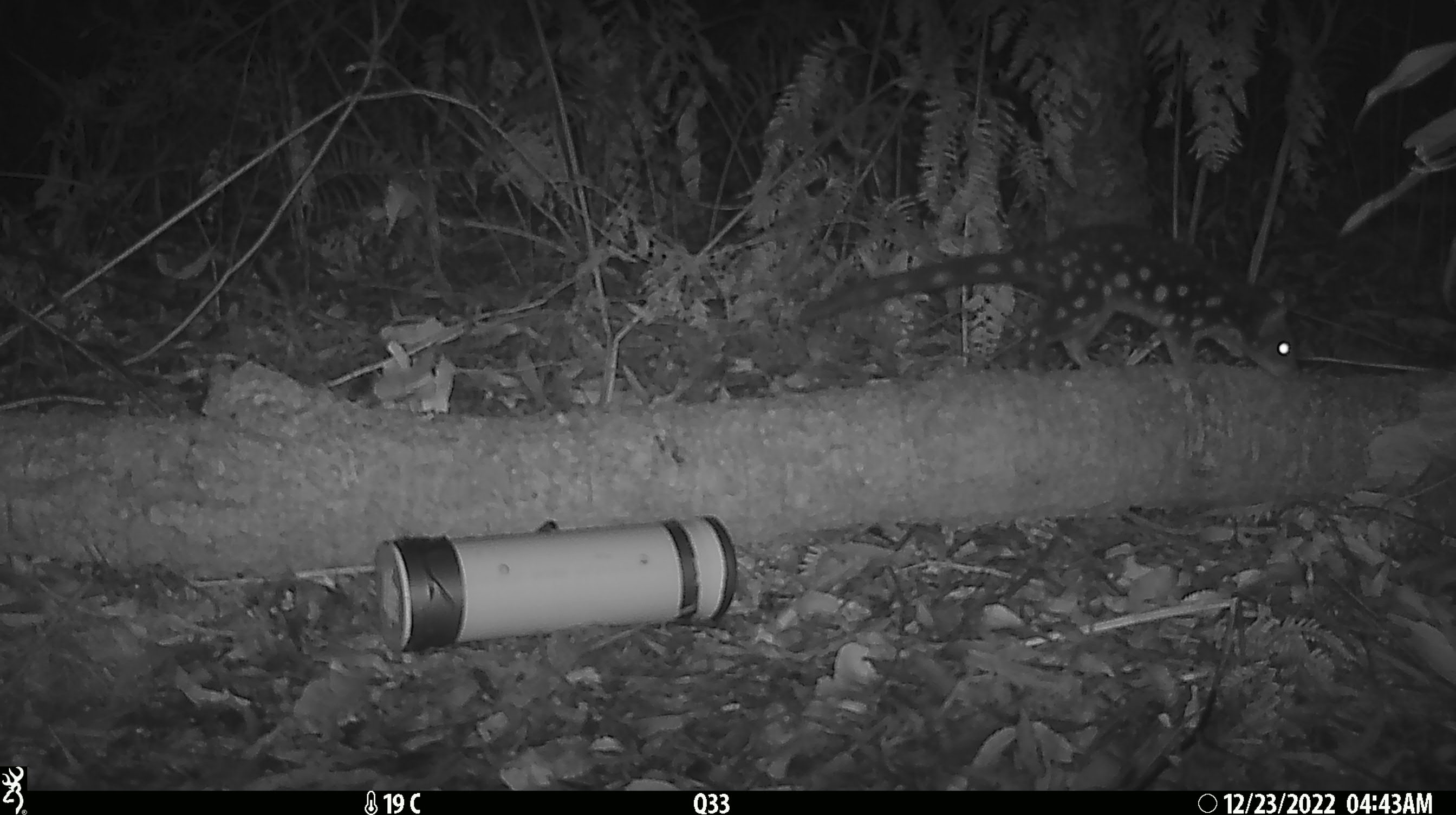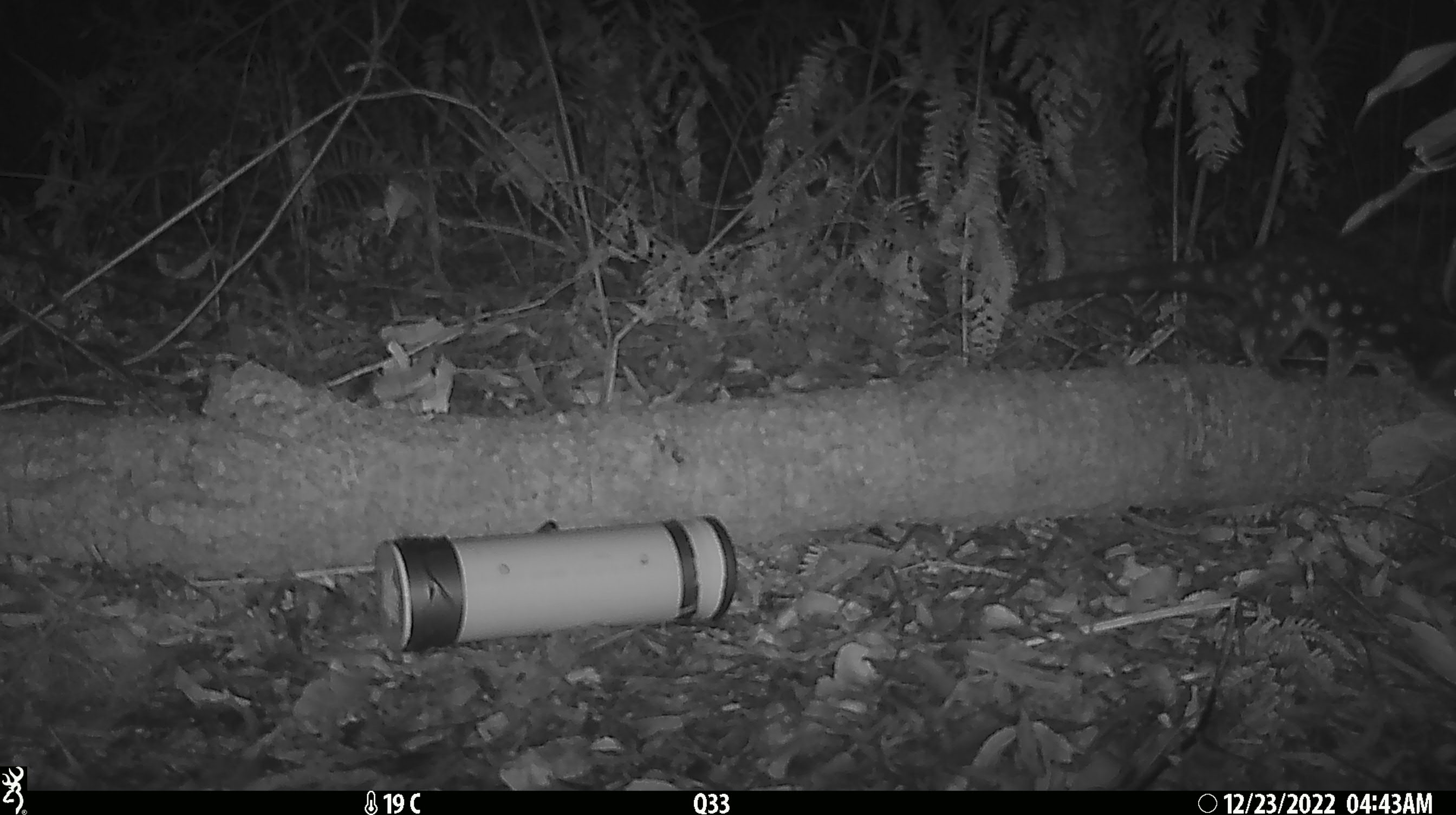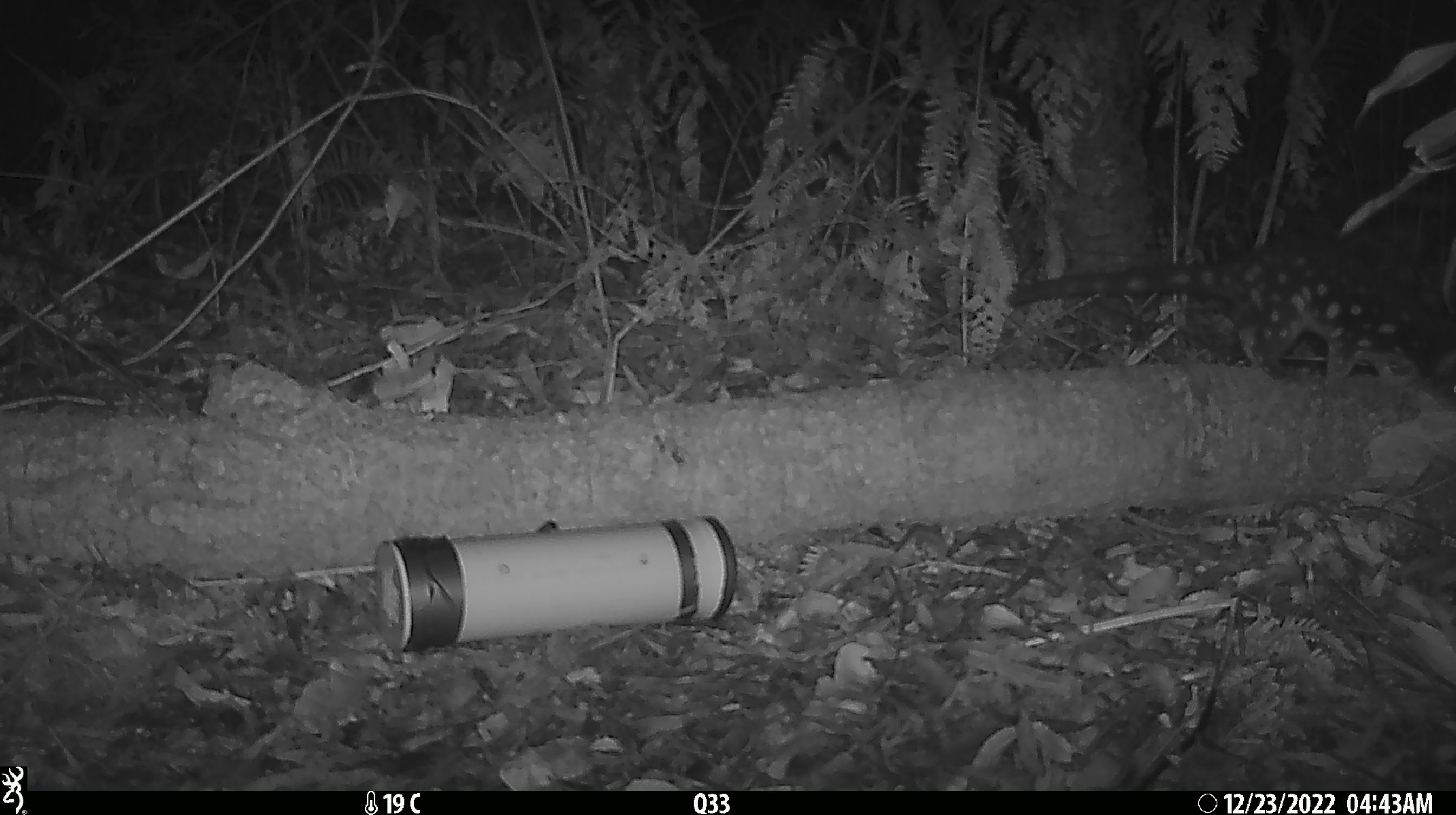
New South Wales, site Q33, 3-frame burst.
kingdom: Animalia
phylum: Chordata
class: Mammalia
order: Dasyuromorphia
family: Dasyuridae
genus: Dasyurus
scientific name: Dasyurus maculatus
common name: spotted-tailed quoll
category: quoll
Quoll (spotted-tailed quoll) (Dasyurus maculatus).